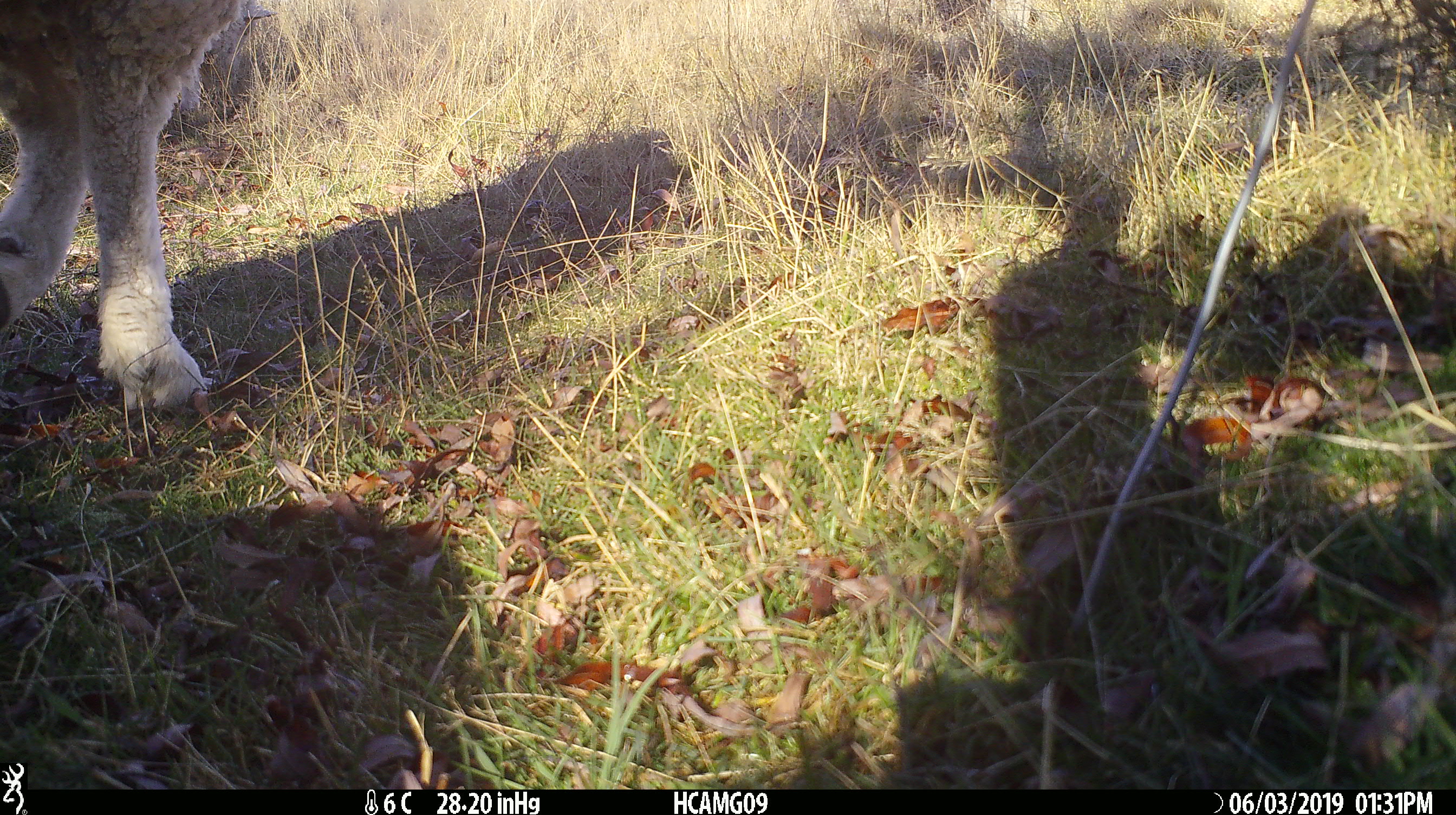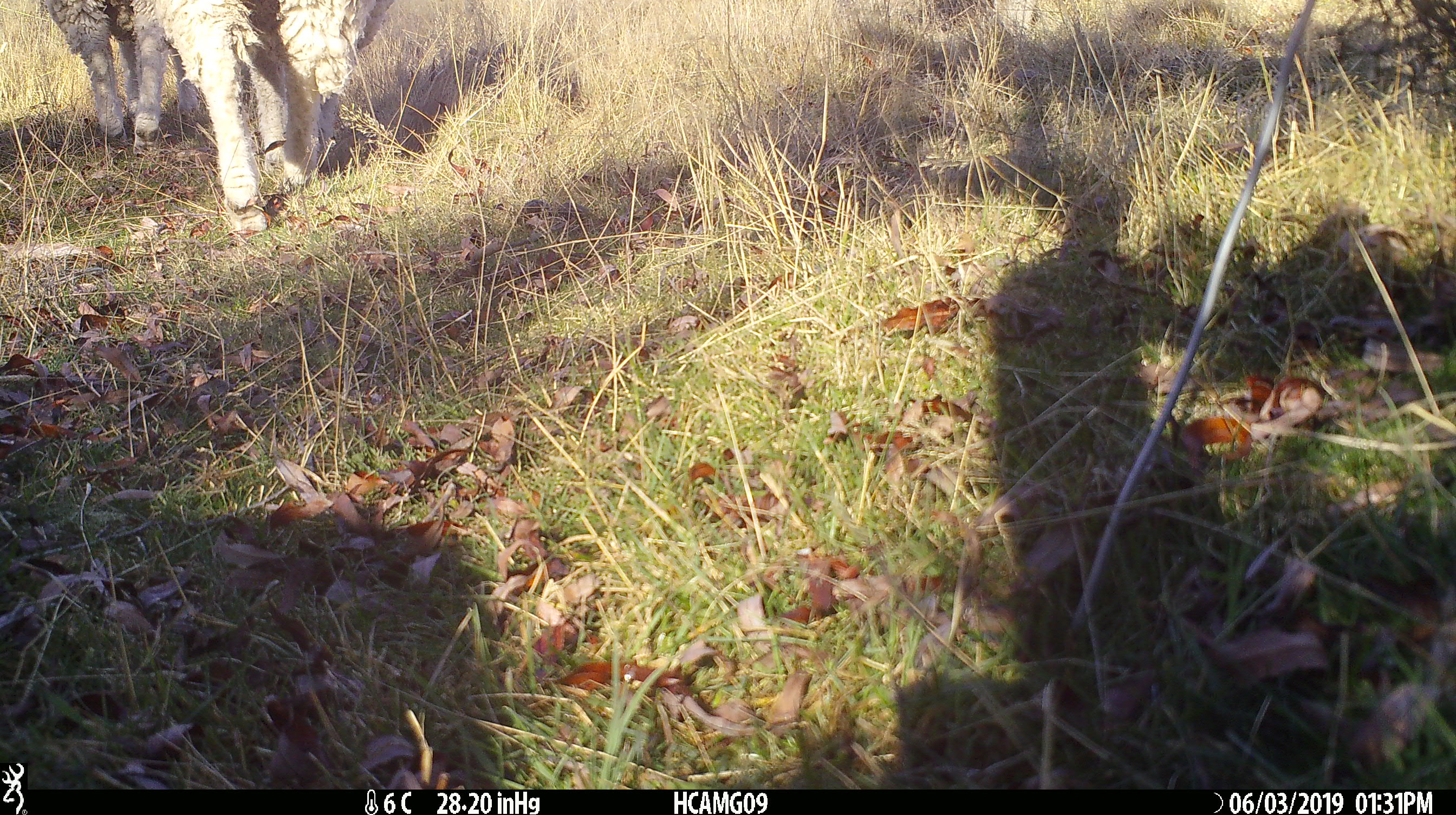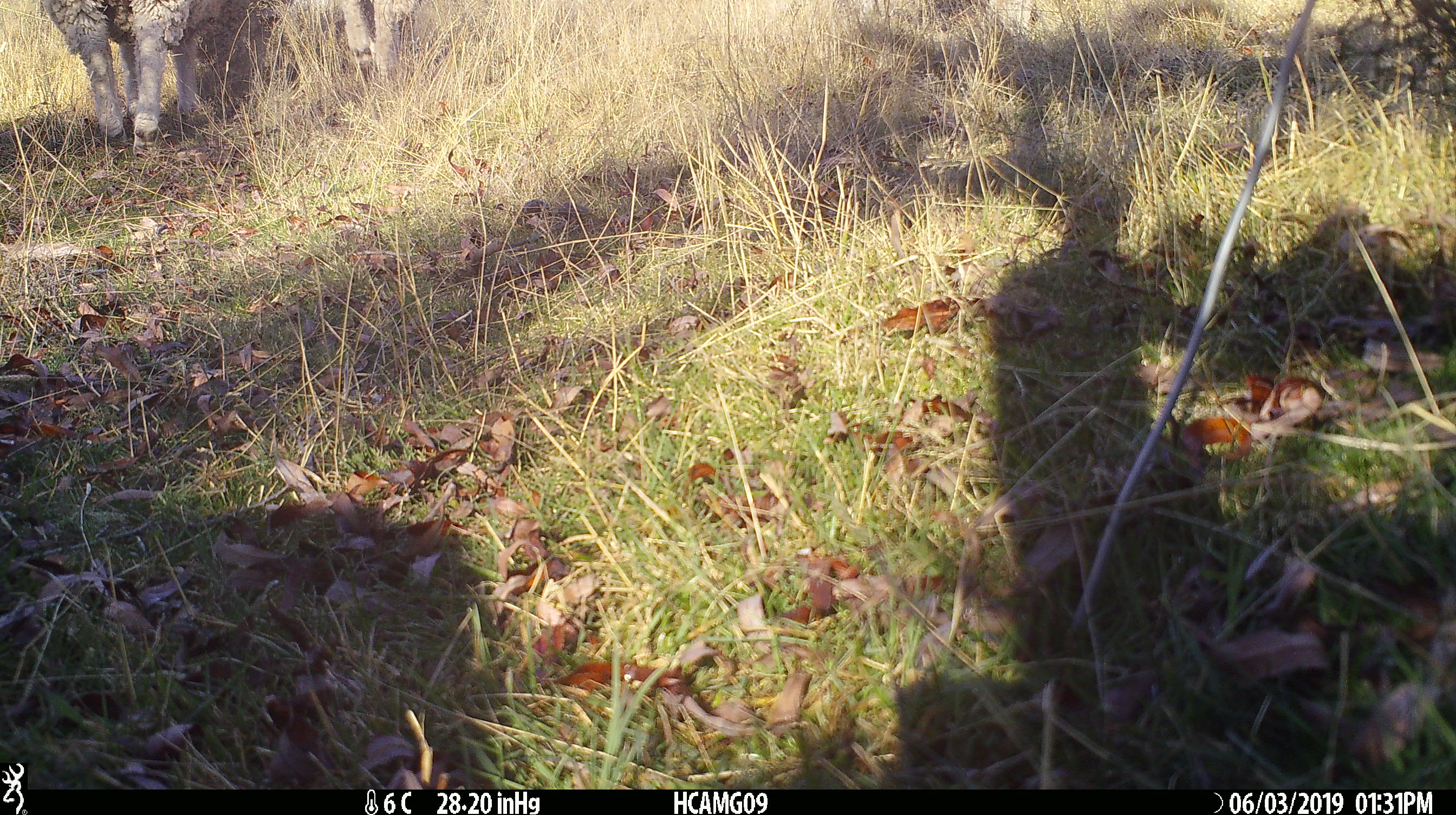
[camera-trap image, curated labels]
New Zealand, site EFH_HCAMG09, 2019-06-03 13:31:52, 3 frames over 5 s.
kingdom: Animalia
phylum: Chordata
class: Mammalia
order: Artiodactyla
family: Bovidae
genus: Ovis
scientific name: Ovis aries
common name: domestic sheep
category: sheep